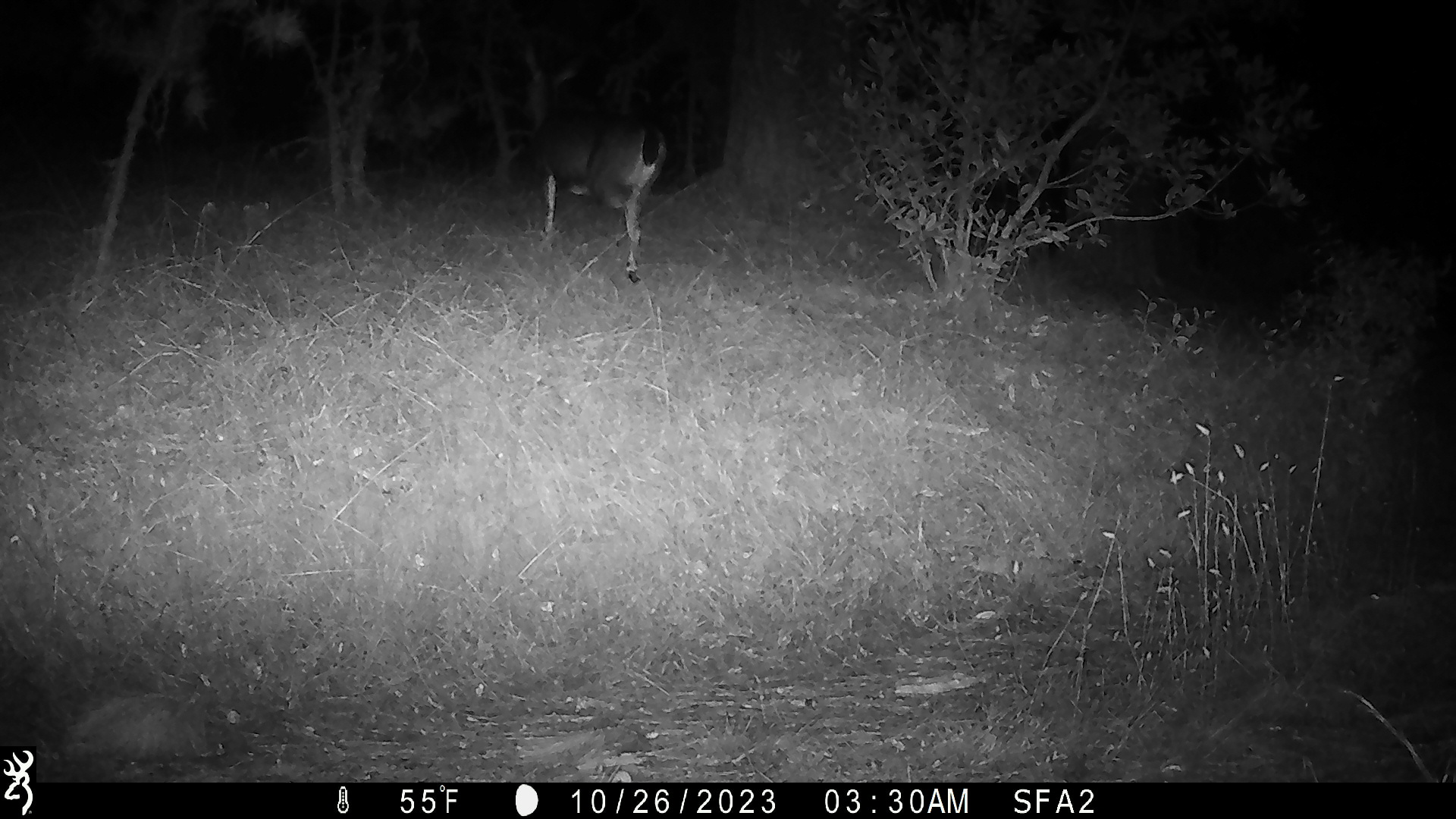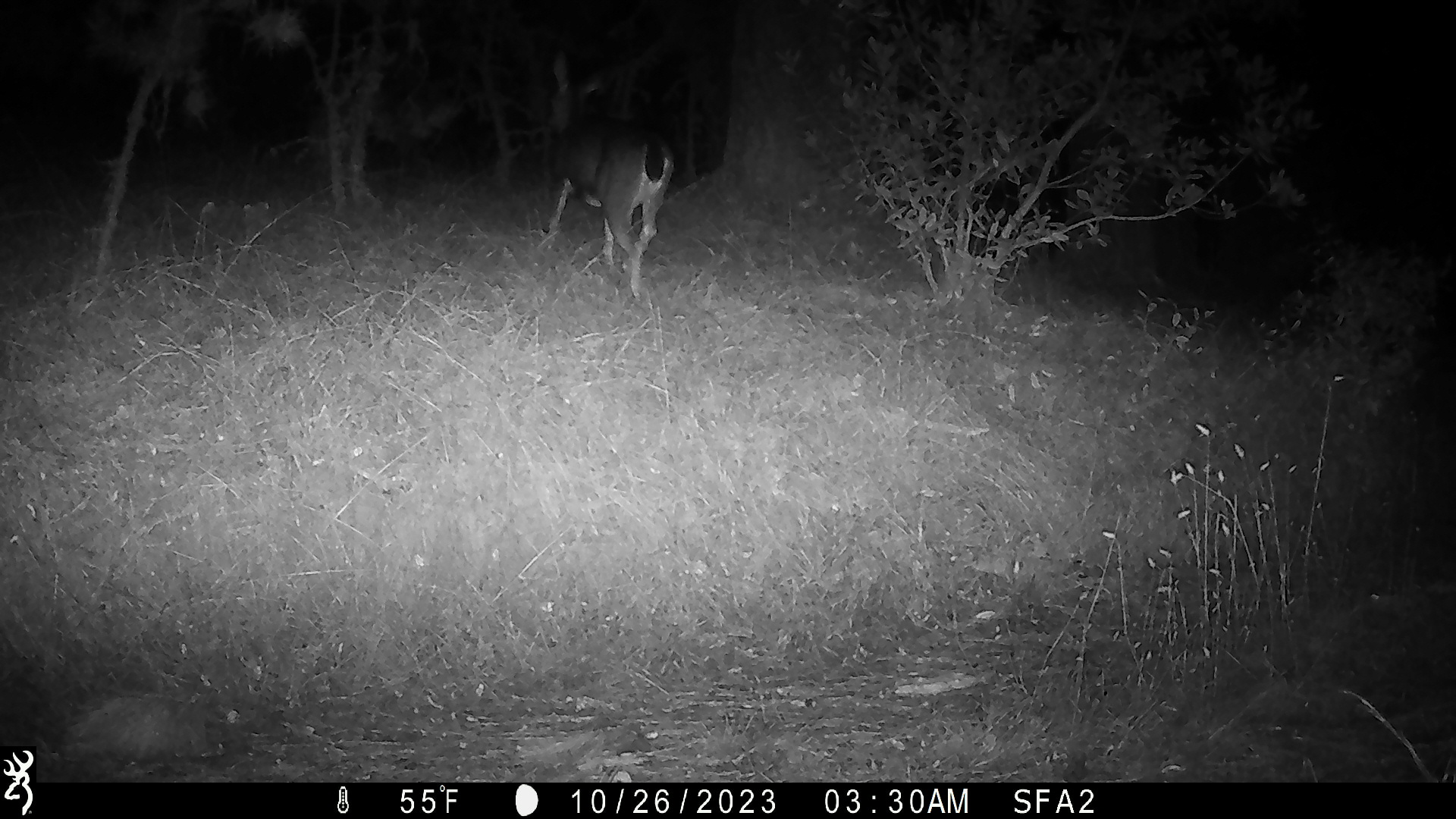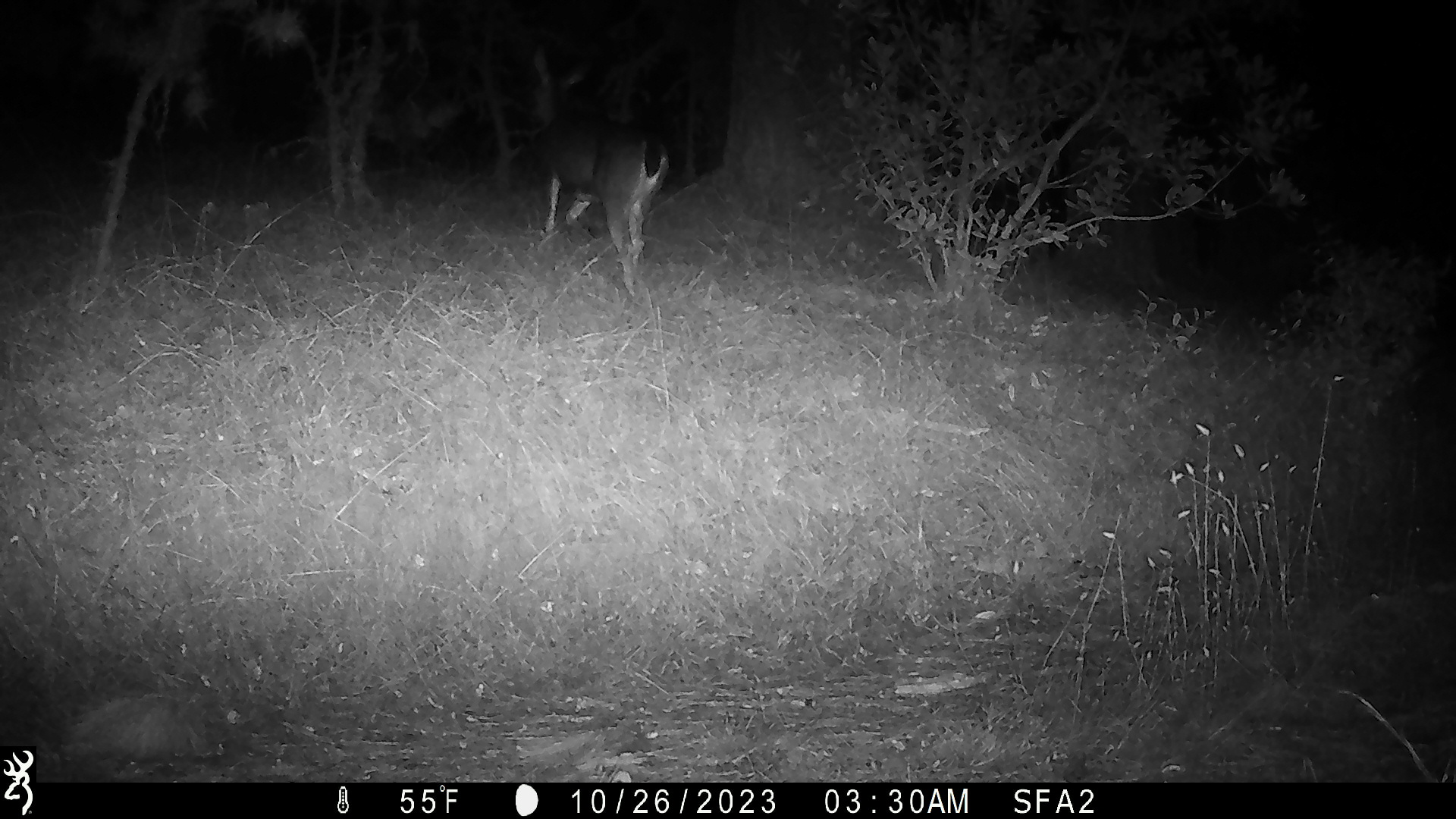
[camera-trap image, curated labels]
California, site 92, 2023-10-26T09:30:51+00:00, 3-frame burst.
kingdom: Animalia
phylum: Chordata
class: Mammalia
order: Artiodactyla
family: Cervidae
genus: Odocoileus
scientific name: Odocoileus hemionus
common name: mule deer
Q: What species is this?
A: Mule deer (Odocoileus hemionus).